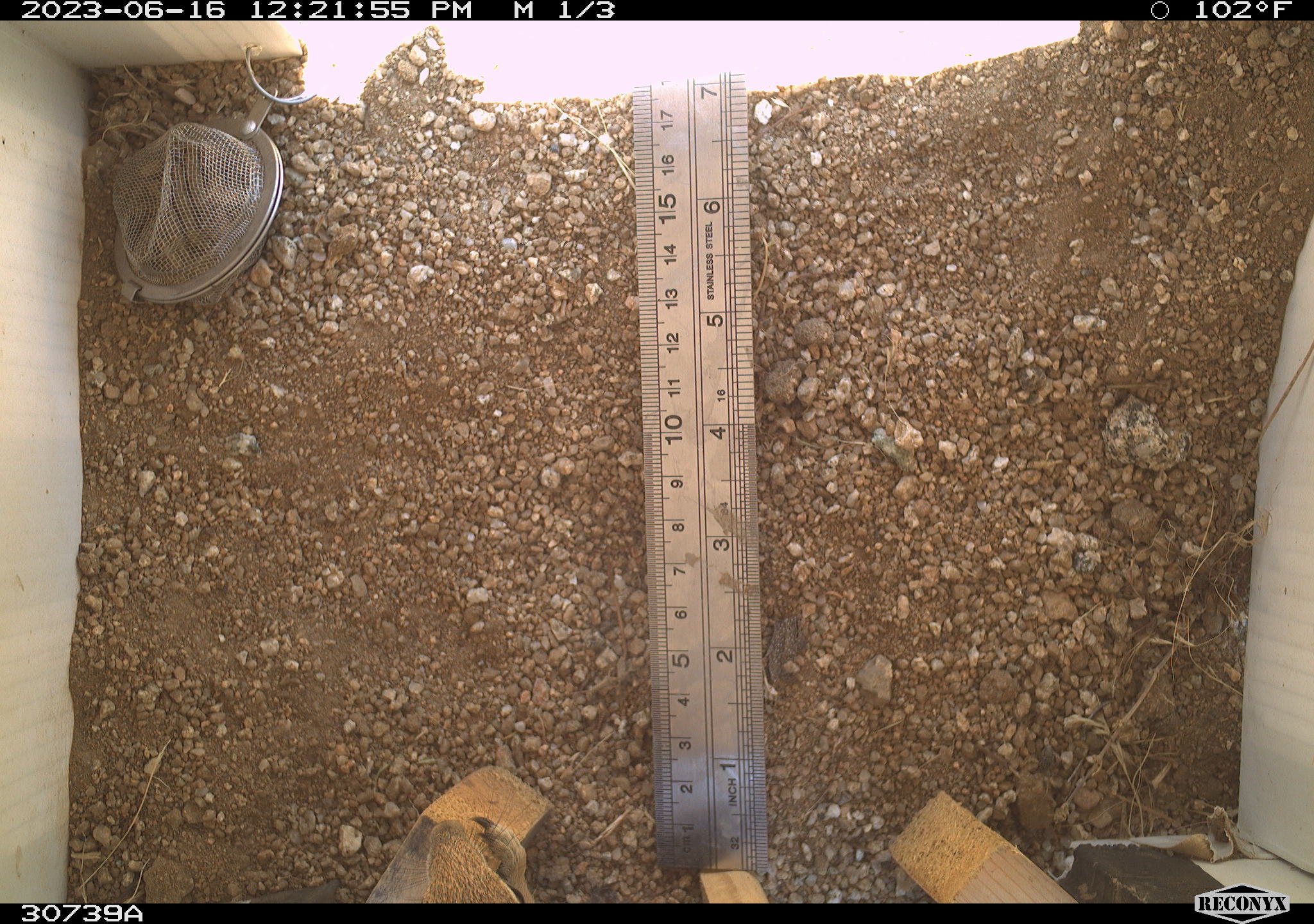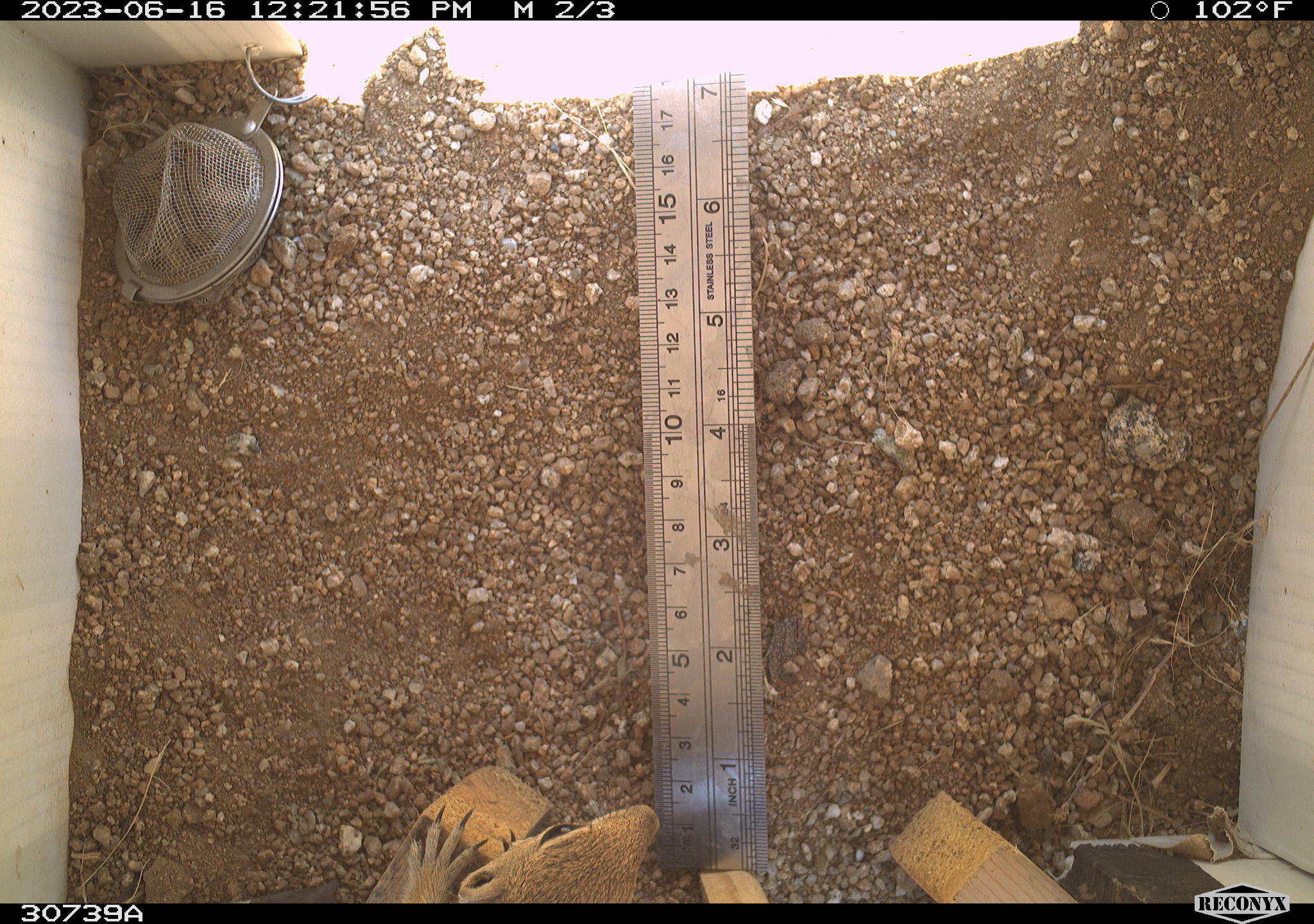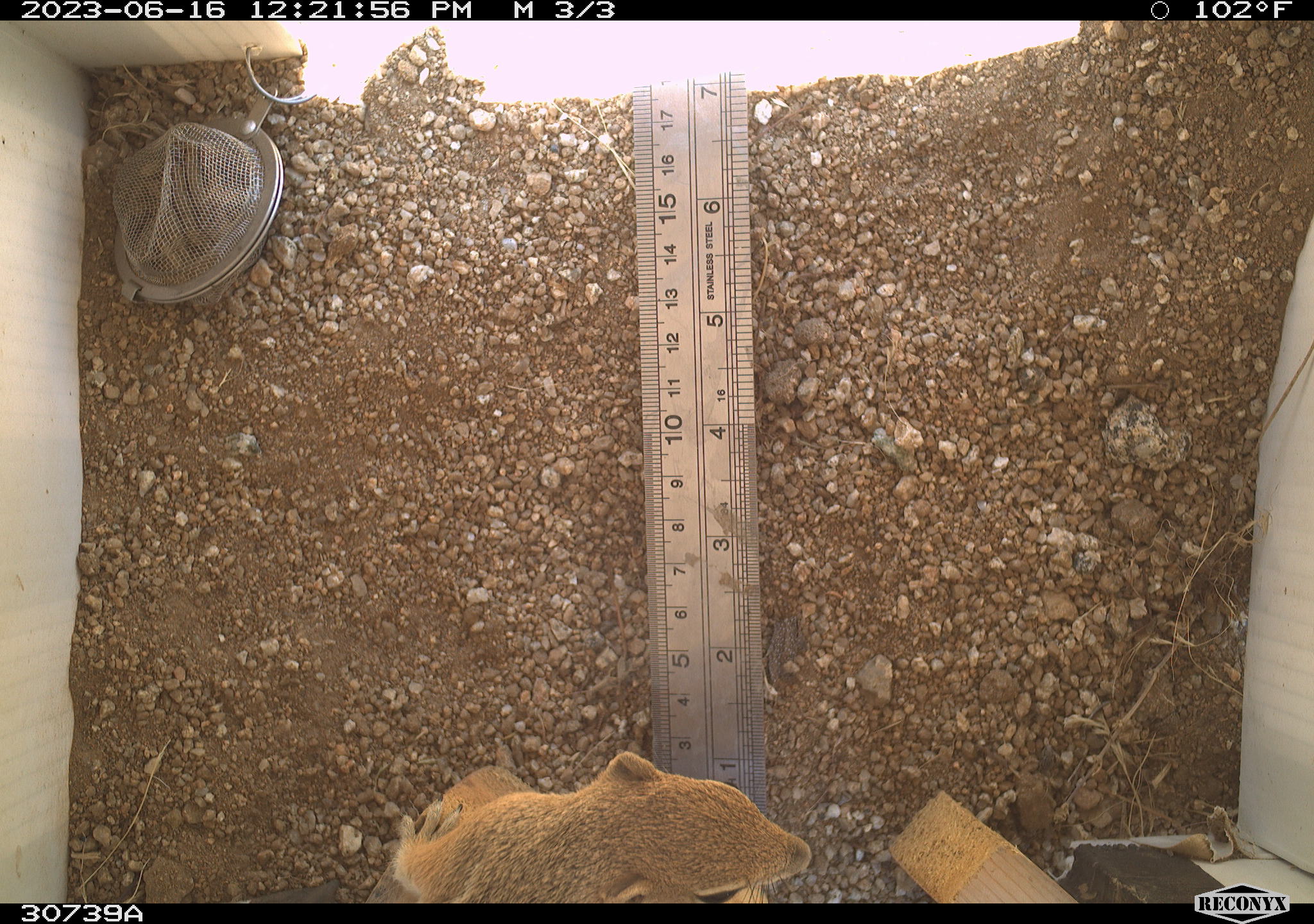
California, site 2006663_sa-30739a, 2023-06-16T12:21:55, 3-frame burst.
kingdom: Animalia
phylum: Chordata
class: Mammalia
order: Rodentia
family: Sciuridae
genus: Ammospermophilus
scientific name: Ammospermophilus leucurus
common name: white-tailed antelope squirrel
White-tailed antelope squirrel (Ammospermophilus leucurus).